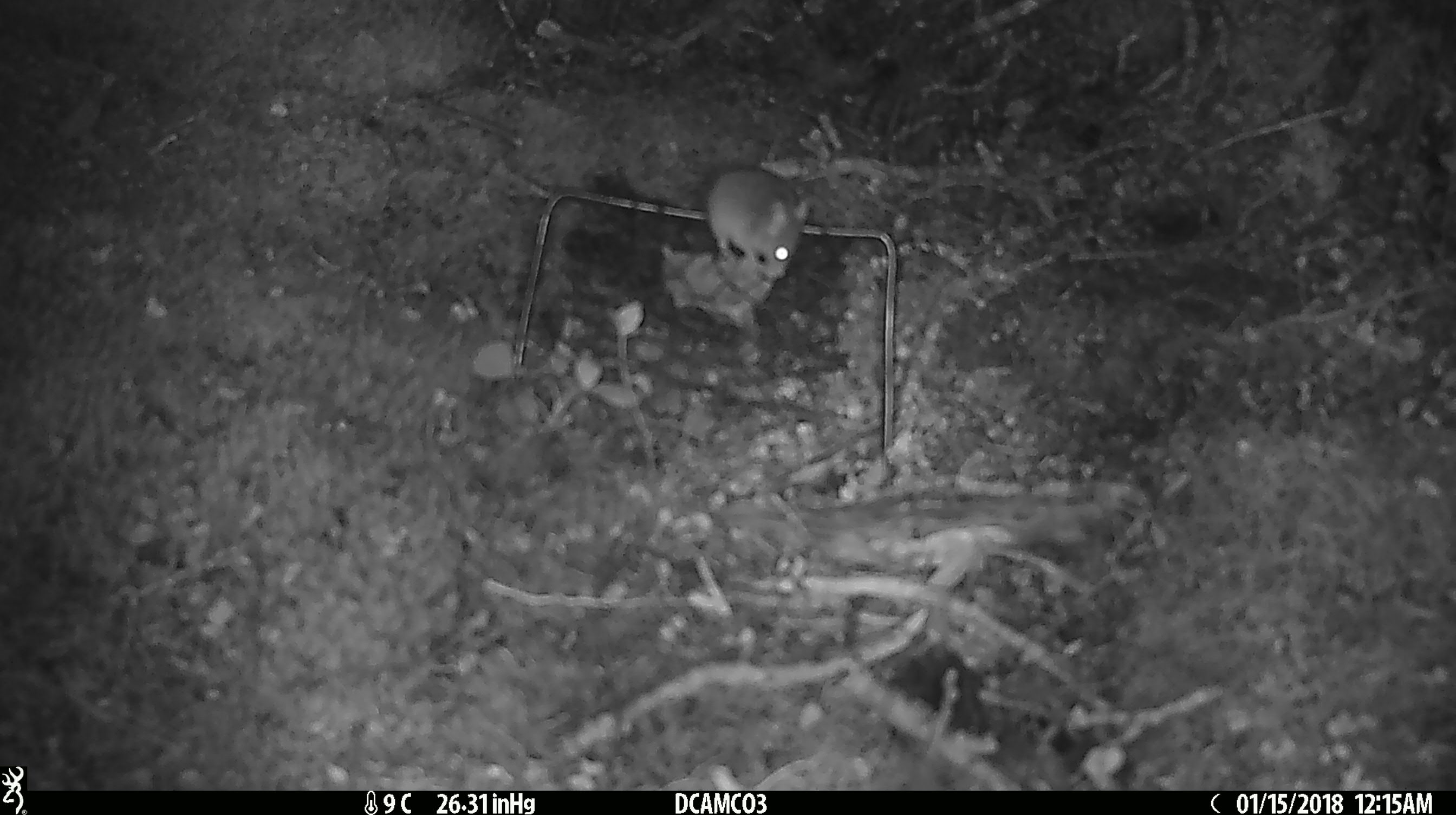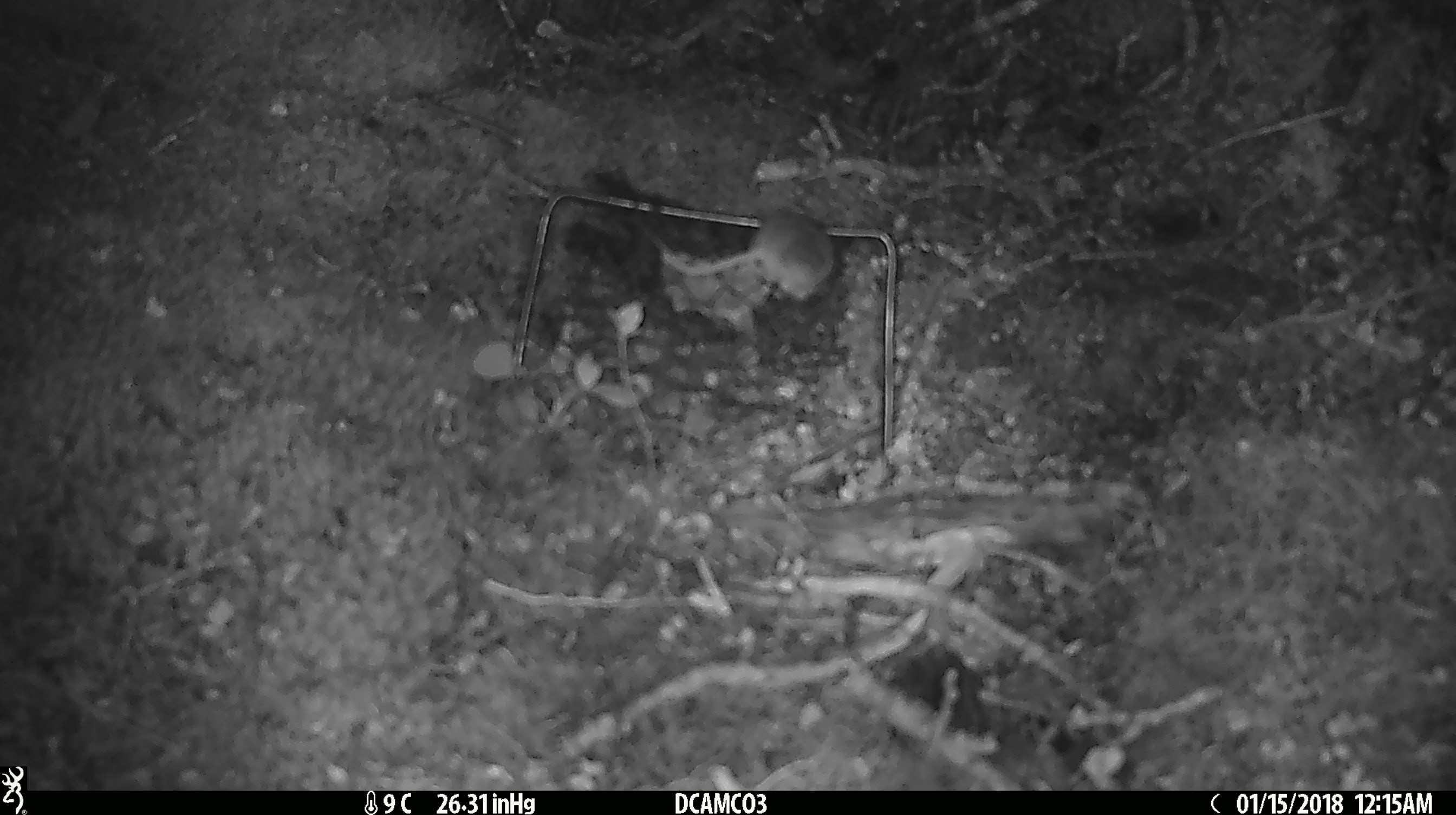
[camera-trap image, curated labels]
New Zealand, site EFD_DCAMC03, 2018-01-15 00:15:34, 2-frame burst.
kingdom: Animalia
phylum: Chordata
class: Mammalia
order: Rodentia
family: Muridae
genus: Mus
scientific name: Mus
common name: mouse